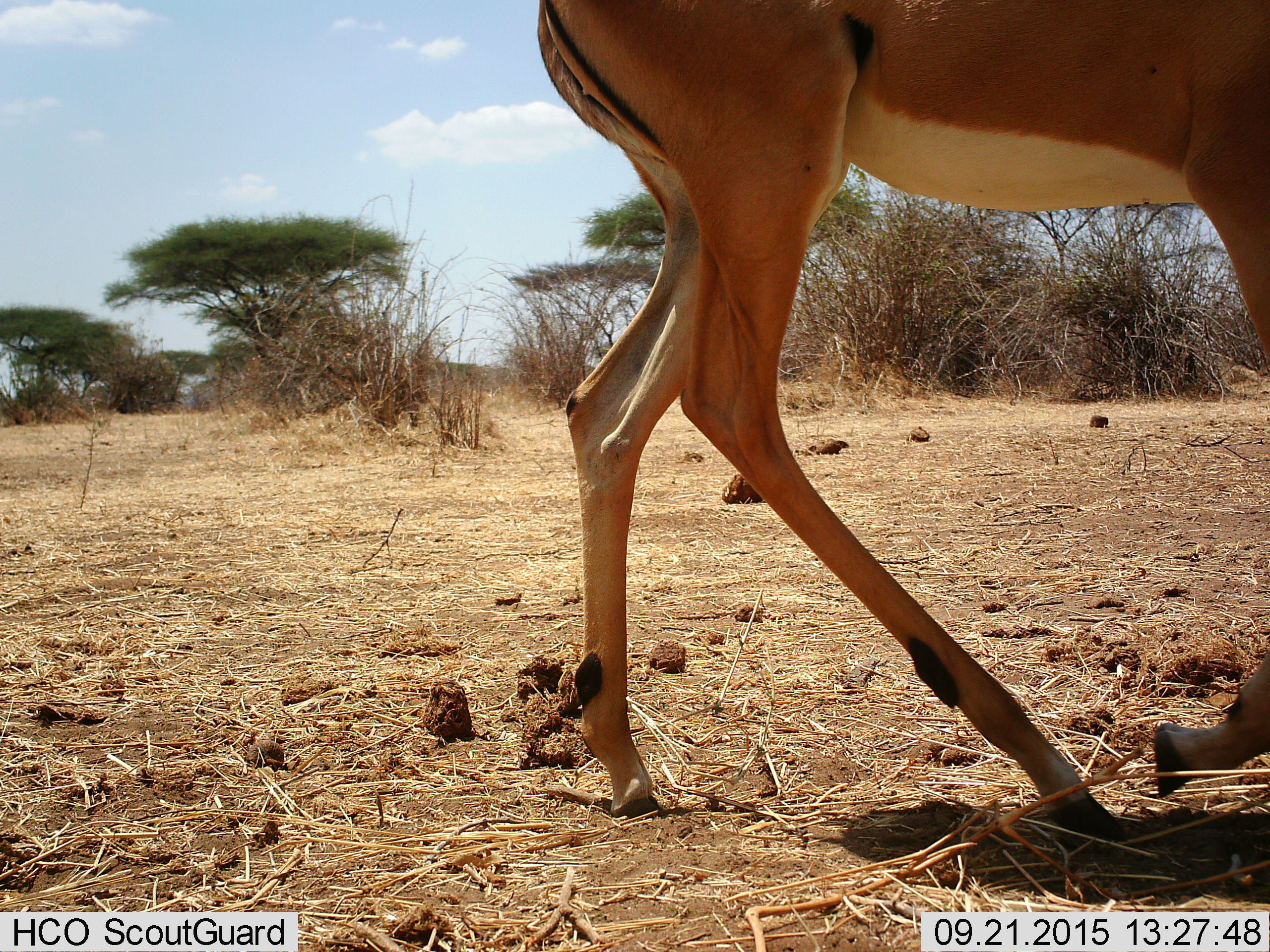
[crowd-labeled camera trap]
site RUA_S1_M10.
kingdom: Animalia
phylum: Chordata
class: Mammalia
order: Artiodactyla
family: Bovidae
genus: Aepyceros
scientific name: Aepyceros melampus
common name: impala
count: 1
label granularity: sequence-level